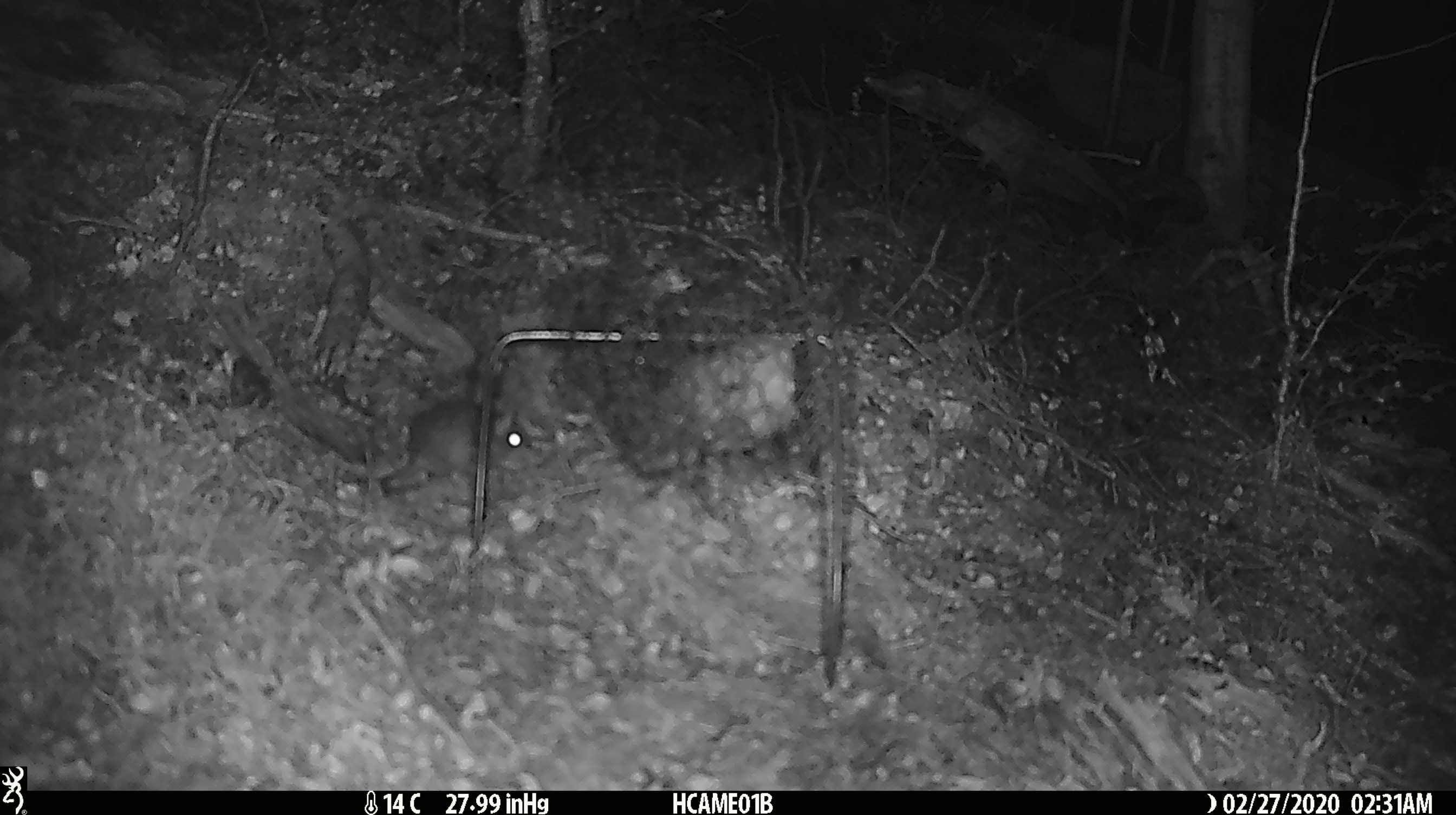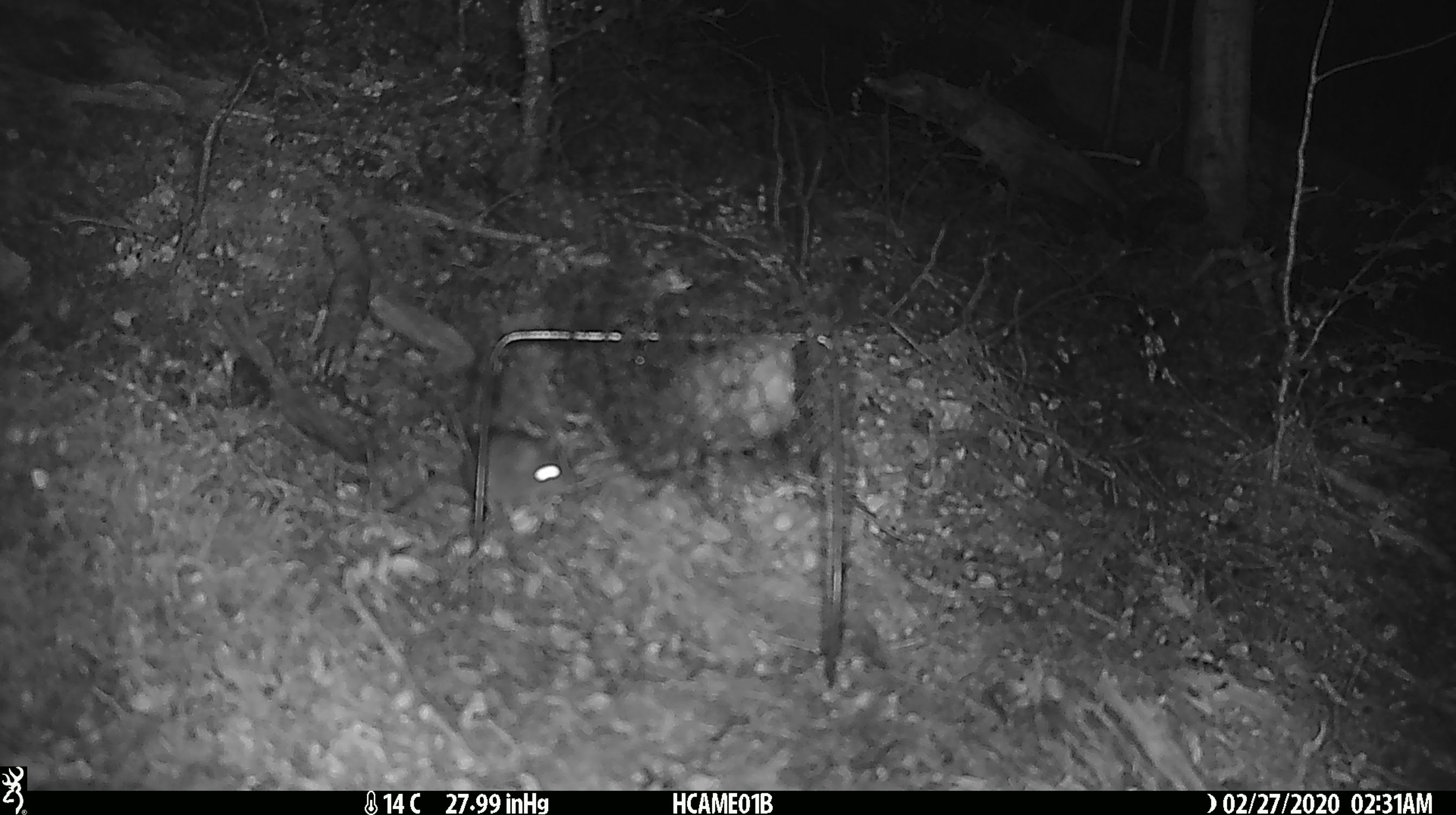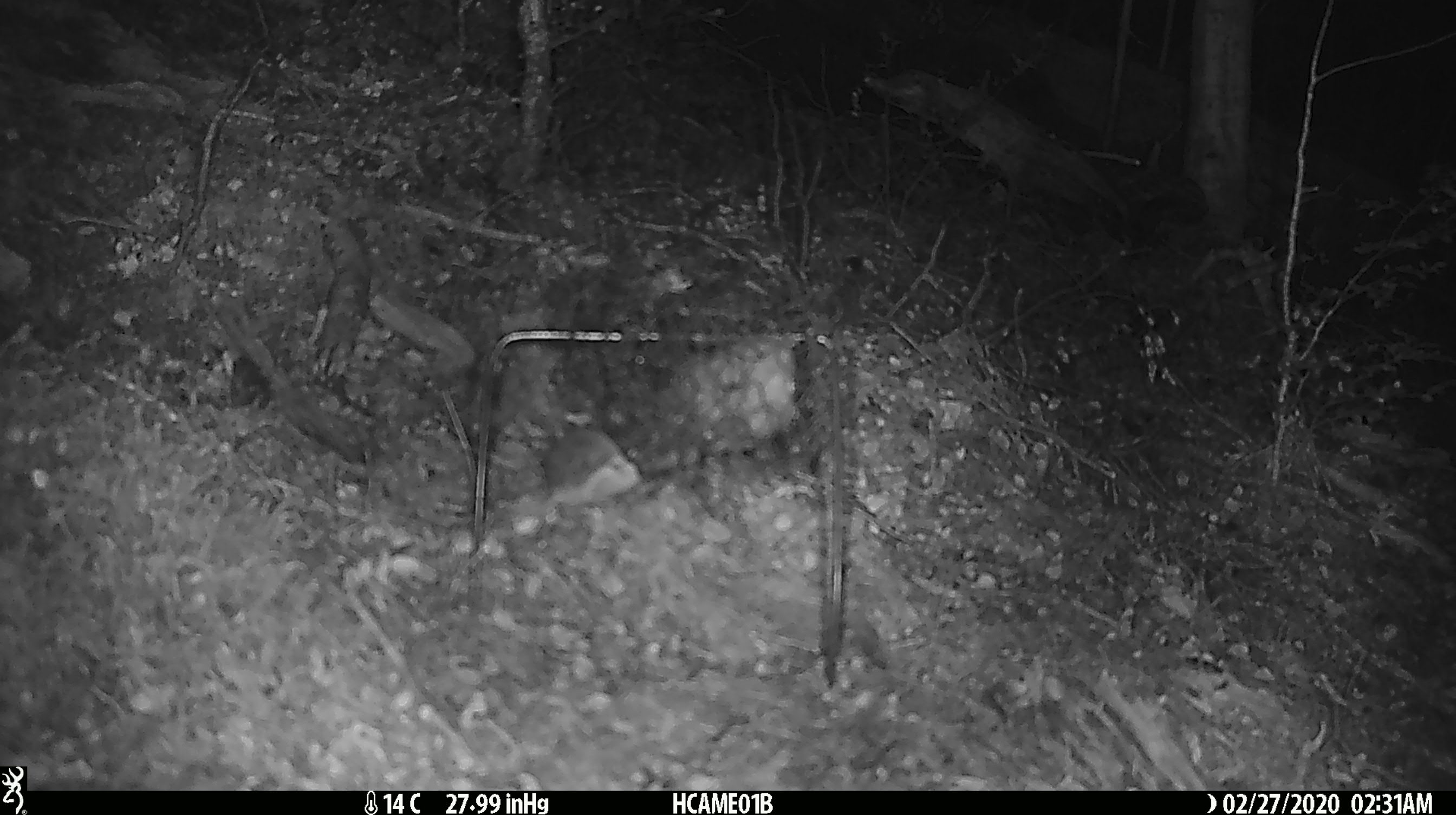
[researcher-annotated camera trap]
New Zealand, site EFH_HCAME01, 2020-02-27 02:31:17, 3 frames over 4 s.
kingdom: Animalia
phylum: Chordata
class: Mammalia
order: Rodentia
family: Muridae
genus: Mus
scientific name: Mus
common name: mouse